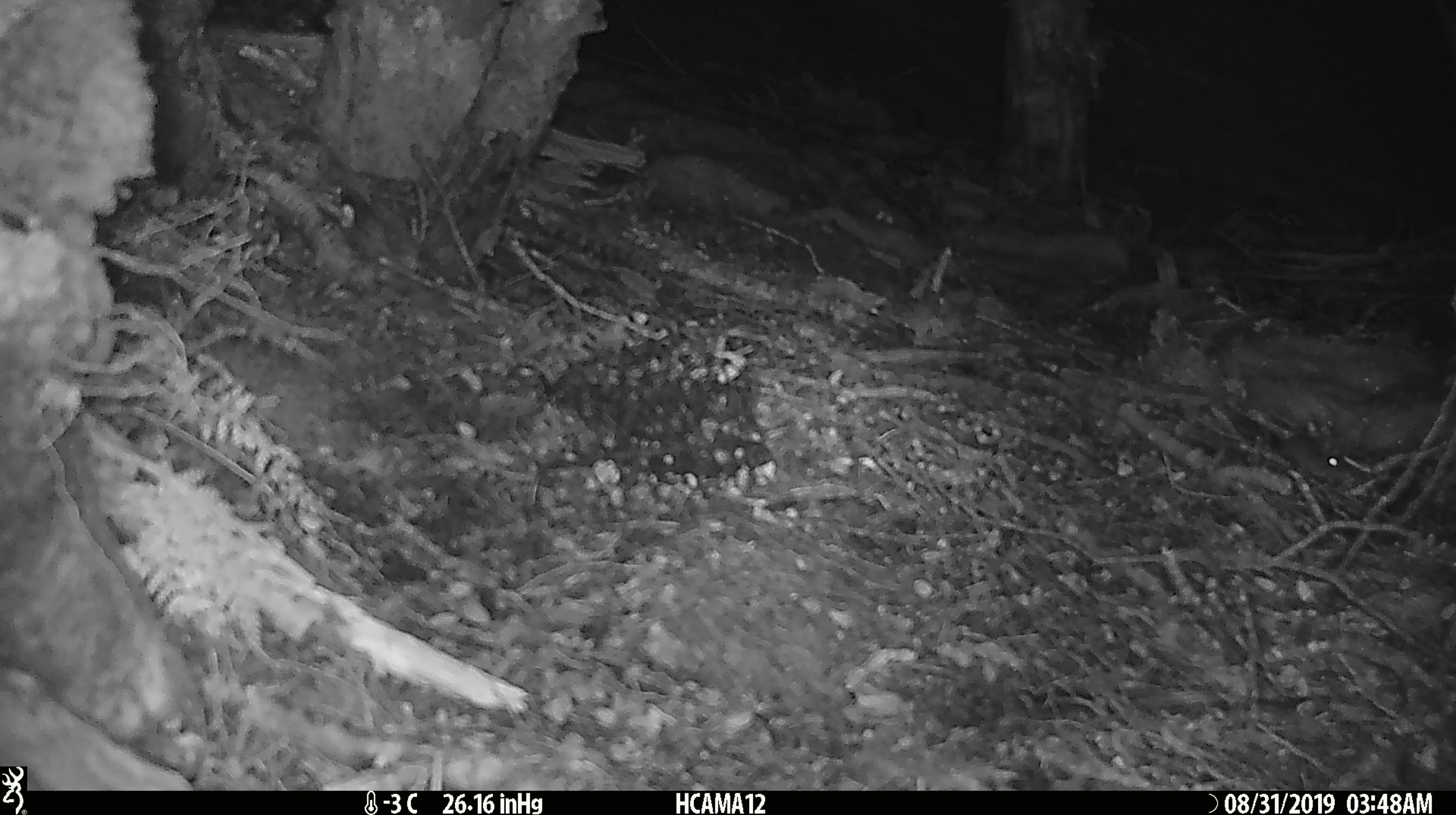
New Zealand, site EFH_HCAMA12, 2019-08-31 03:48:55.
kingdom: Animalia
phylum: Chordata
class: Mammalia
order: Rodentia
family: Muridae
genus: Mus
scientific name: Mus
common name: mouse